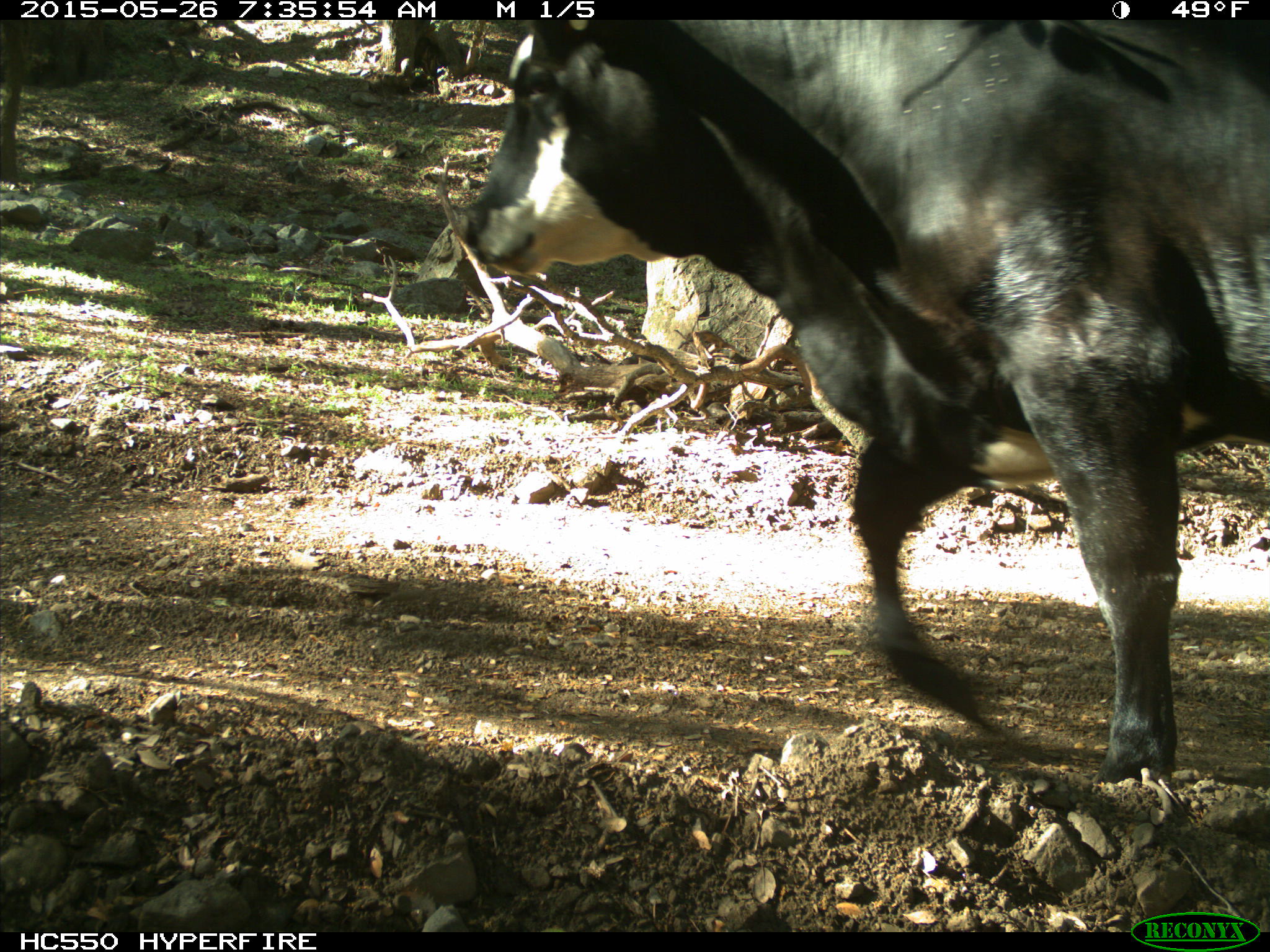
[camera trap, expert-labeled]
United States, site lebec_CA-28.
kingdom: Animalia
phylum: Chordata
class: Mammalia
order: Artiodactyla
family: Bovidae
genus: Bos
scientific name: Bos taurus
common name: domestic cow